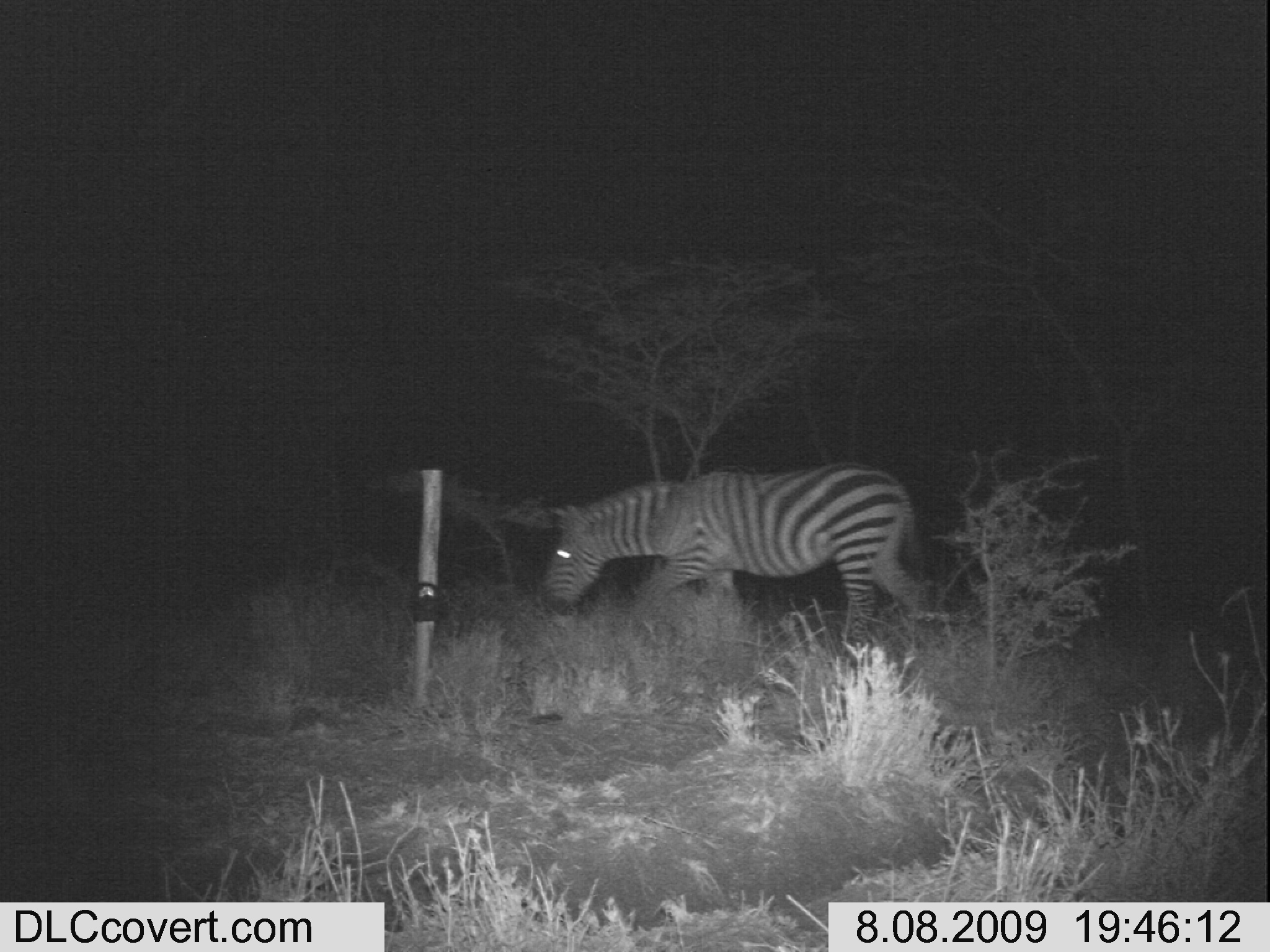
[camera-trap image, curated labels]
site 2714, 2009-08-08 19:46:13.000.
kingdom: Animalia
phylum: Chordata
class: Mammalia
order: Perissodactyla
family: Equidae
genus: Equus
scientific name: Equus quagga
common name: plains zebra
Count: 1.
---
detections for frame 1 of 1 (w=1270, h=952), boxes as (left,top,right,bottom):
equus quagga: (535,463,938,660)